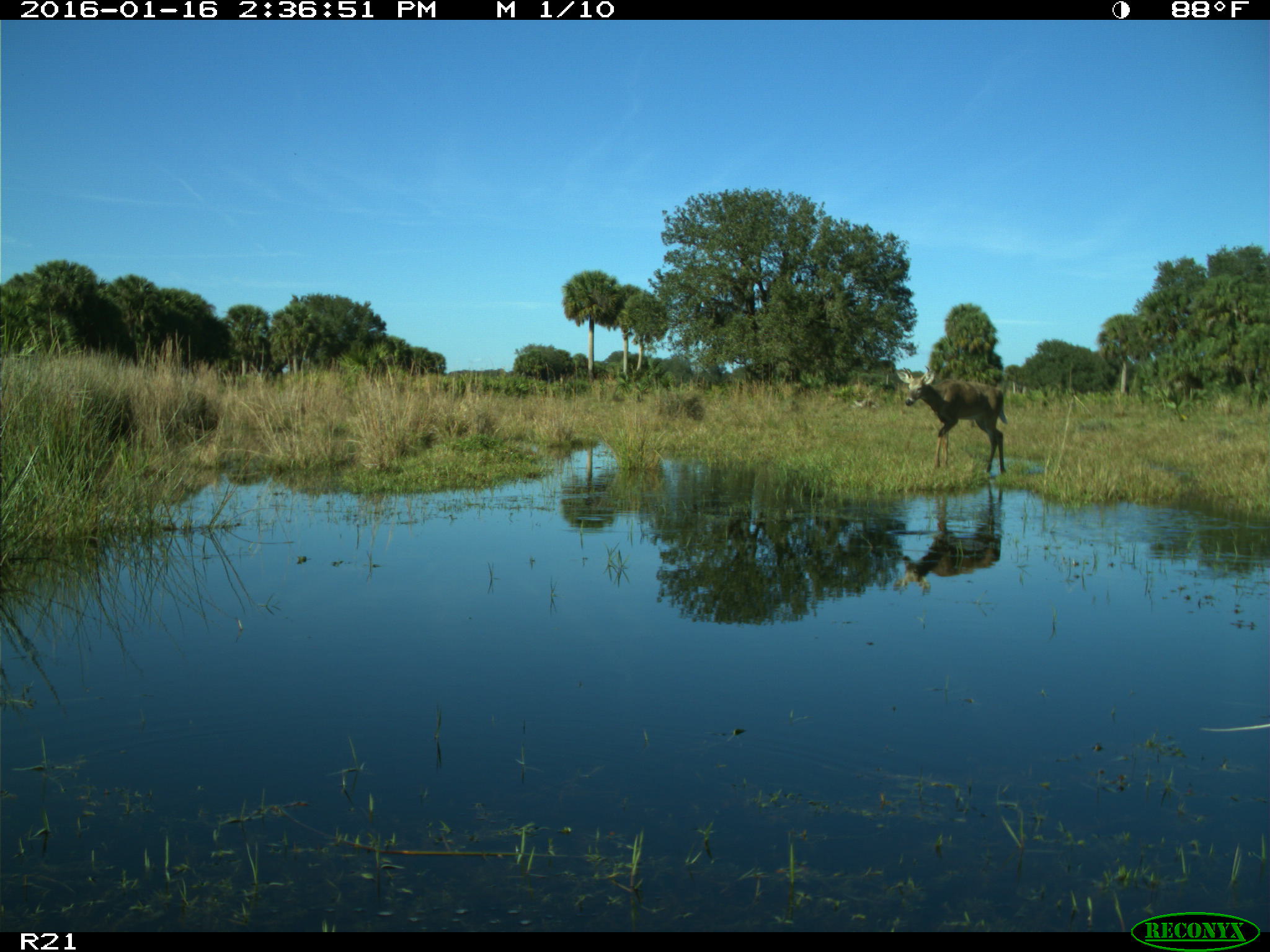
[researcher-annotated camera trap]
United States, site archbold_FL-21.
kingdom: Animalia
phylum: Chordata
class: Mammalia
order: Artiodactyla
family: Cervidae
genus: Odocoileus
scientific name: Odocoileus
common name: deer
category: unidentified deer